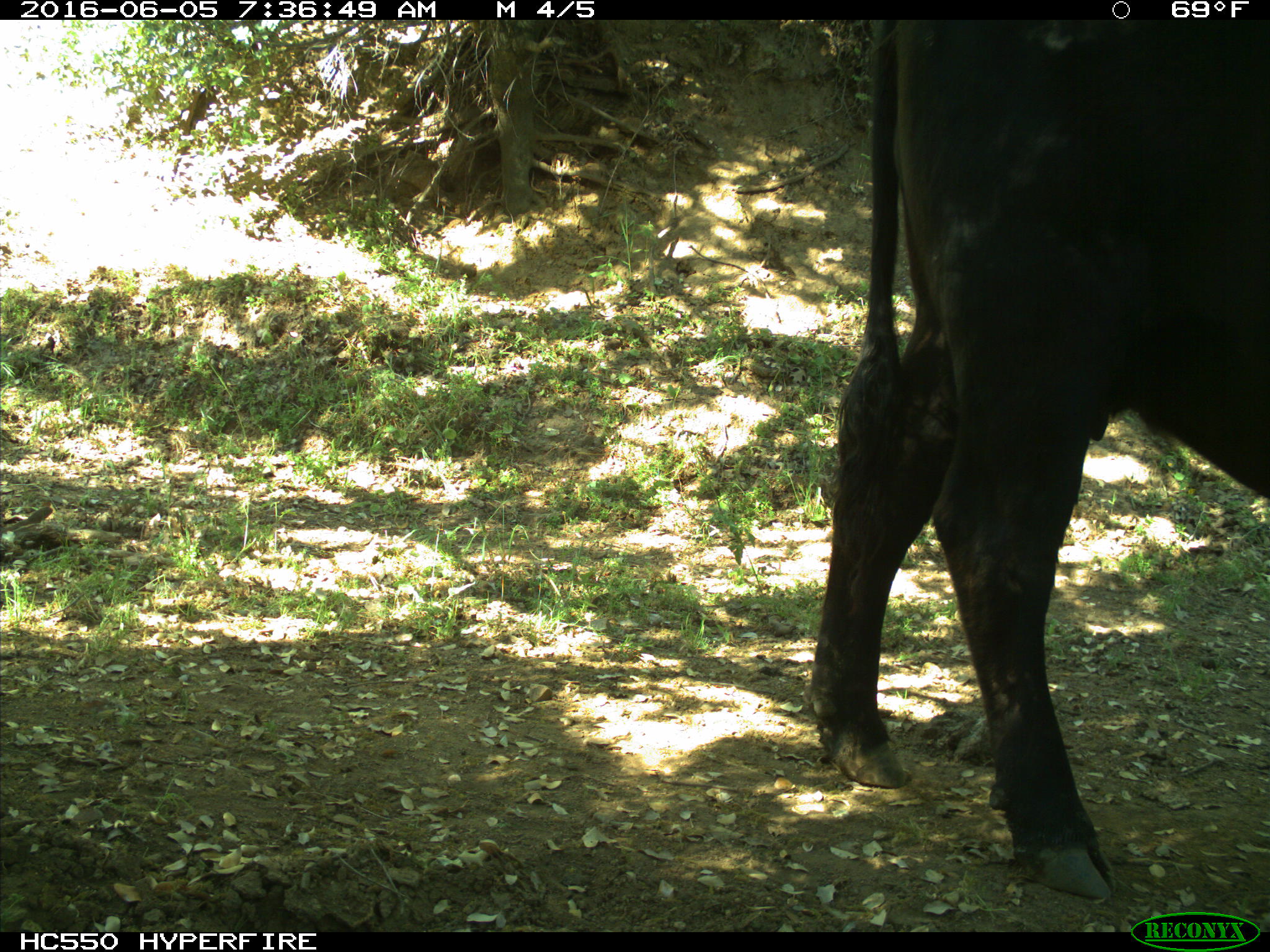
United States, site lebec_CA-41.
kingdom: Animalia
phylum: Chordata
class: Mammalia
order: Artiodactyla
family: Bovidae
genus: Bos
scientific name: Bos taurus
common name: domestic cow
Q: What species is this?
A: Bos taurus (domestic cow).